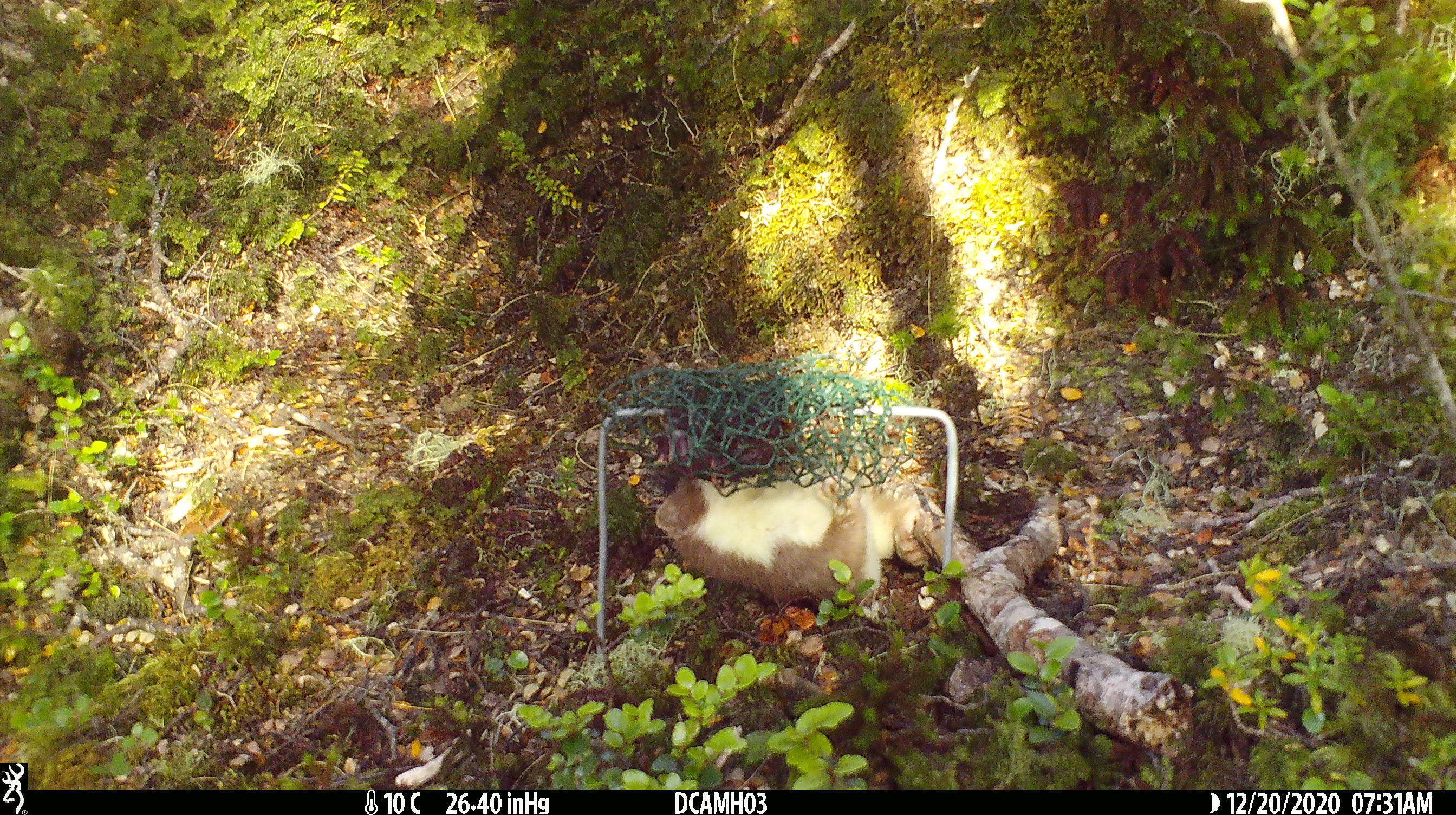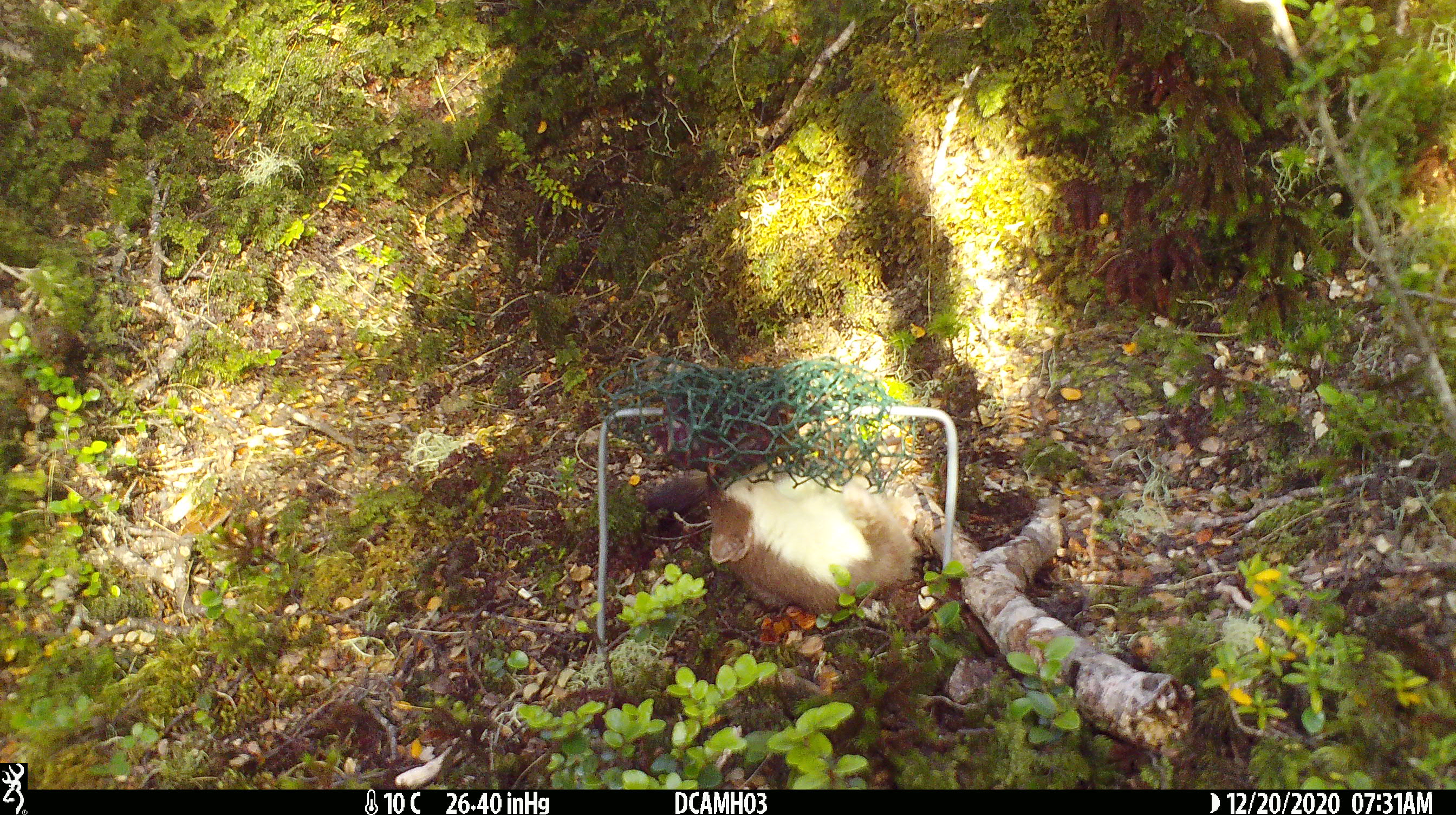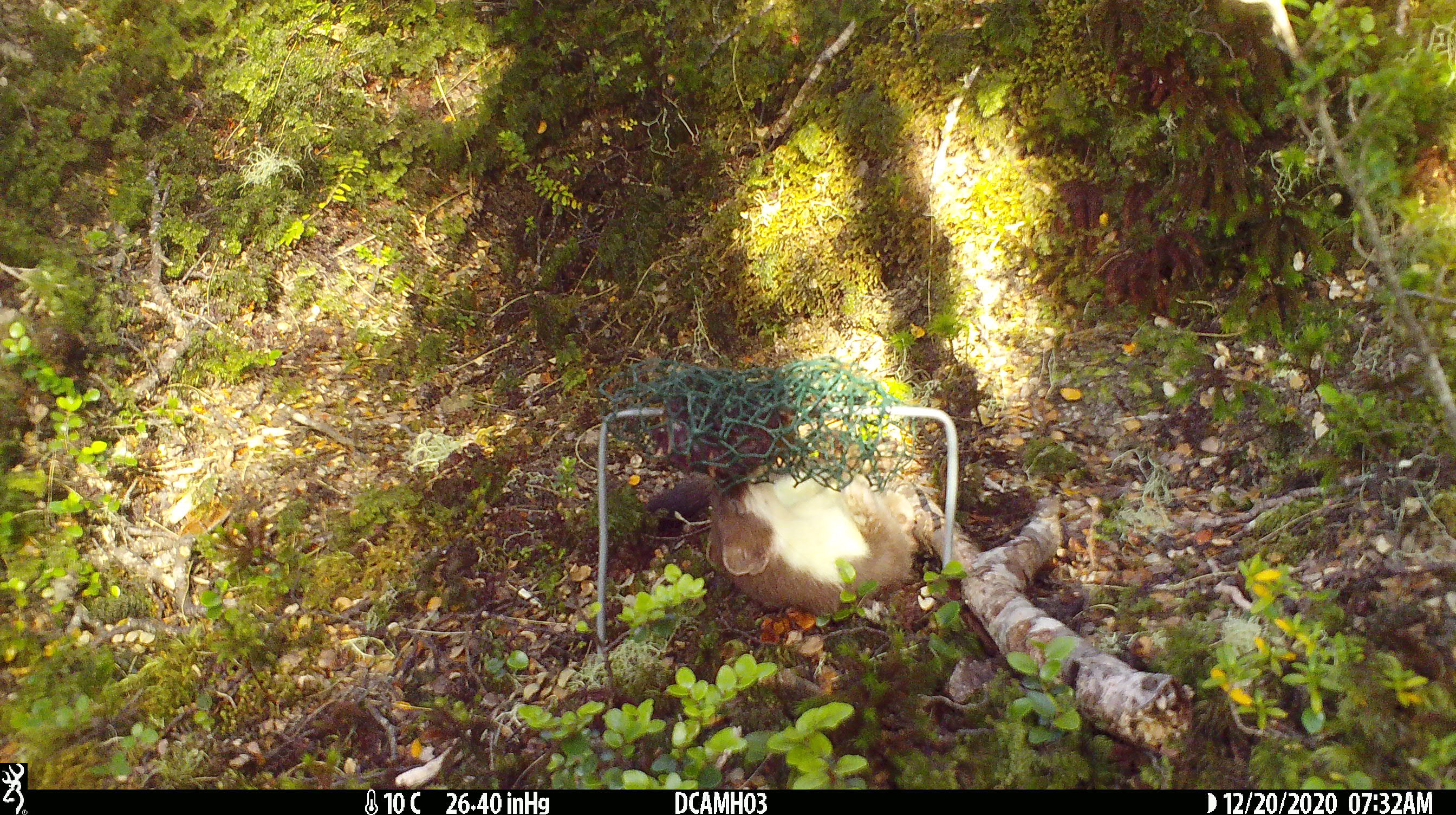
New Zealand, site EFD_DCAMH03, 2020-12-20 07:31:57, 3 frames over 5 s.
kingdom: Animalia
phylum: Chordata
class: Mammalia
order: Carnivora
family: Mustelidae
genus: Mustela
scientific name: Mustela erminea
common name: stoat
Stoat (Mustela erminea).